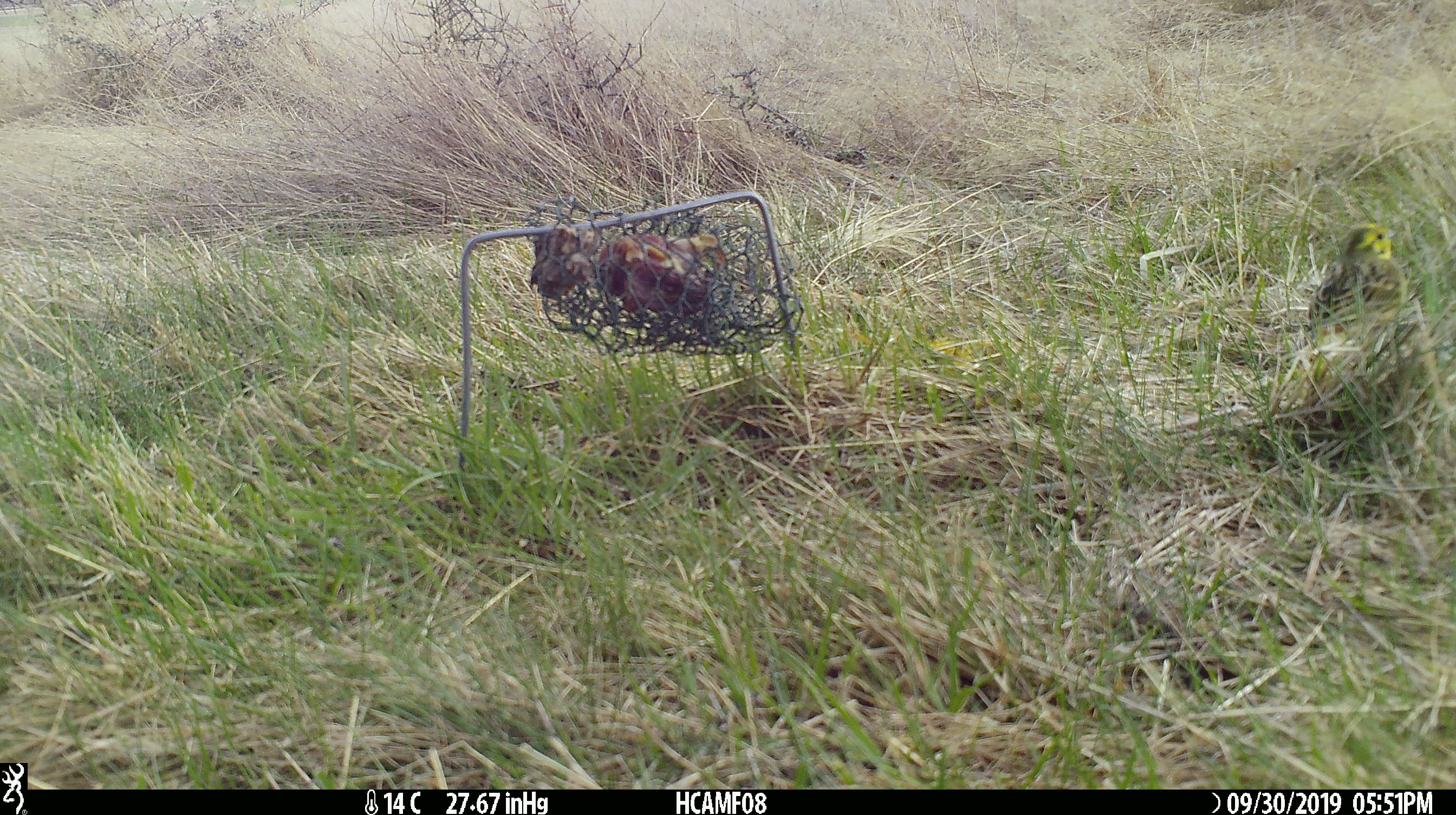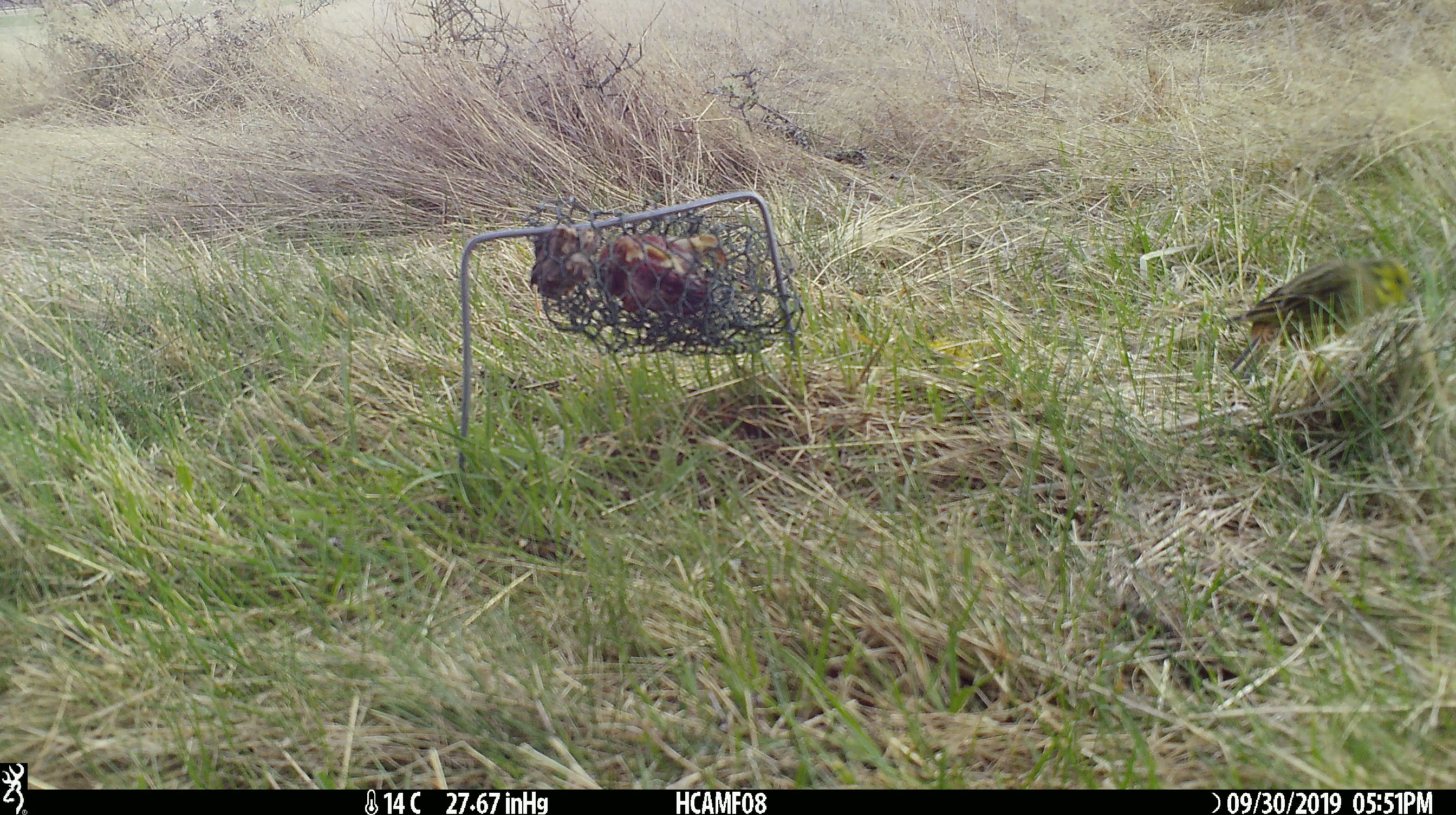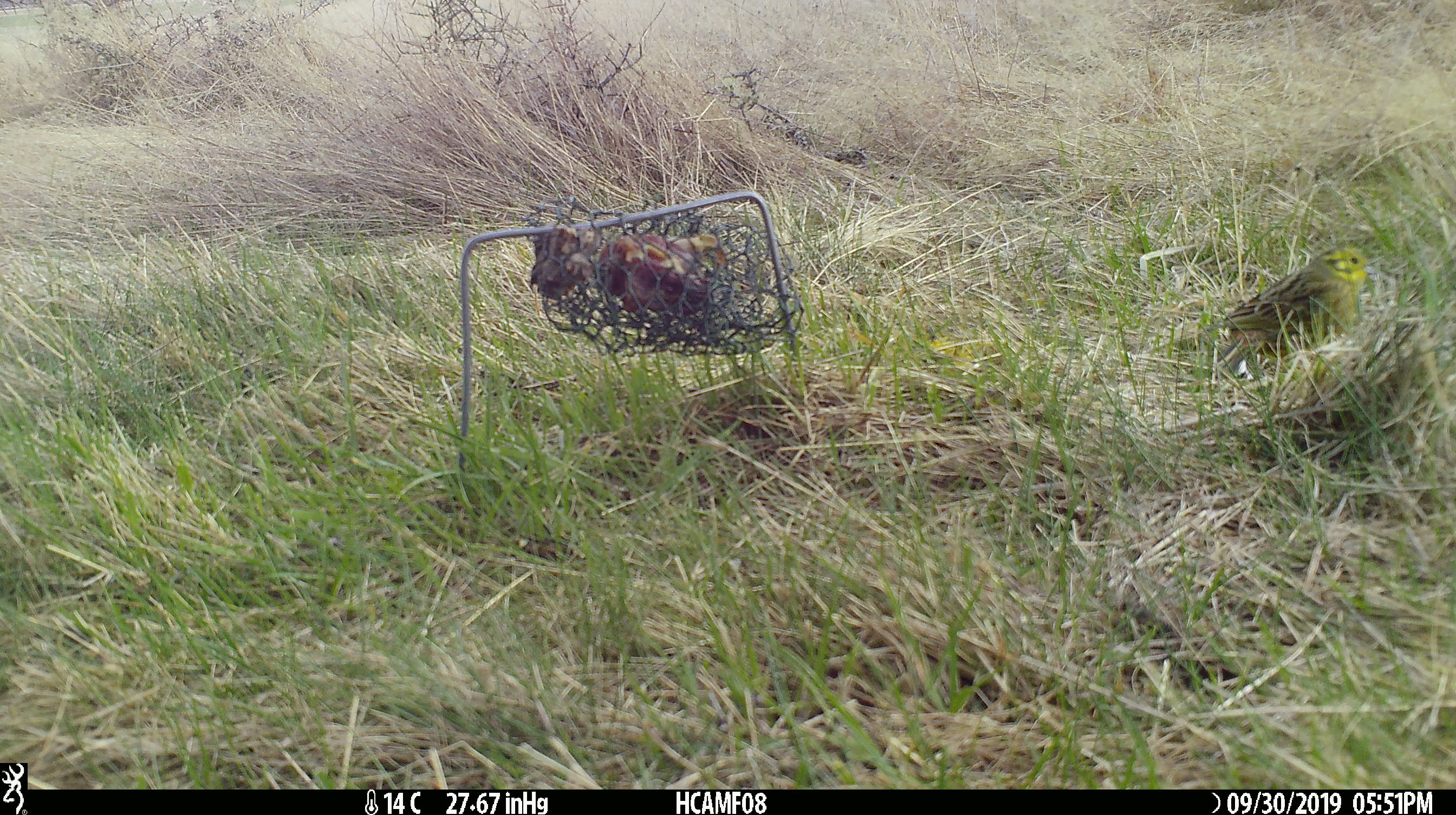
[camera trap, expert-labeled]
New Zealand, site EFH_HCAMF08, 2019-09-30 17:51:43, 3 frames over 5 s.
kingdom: Animalia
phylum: Chordata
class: Aves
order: Passeriformes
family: Emberizidae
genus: Emberiza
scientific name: Emberiza citrinella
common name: yellowhammer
Yellowhammer (Emberiza citrinella).